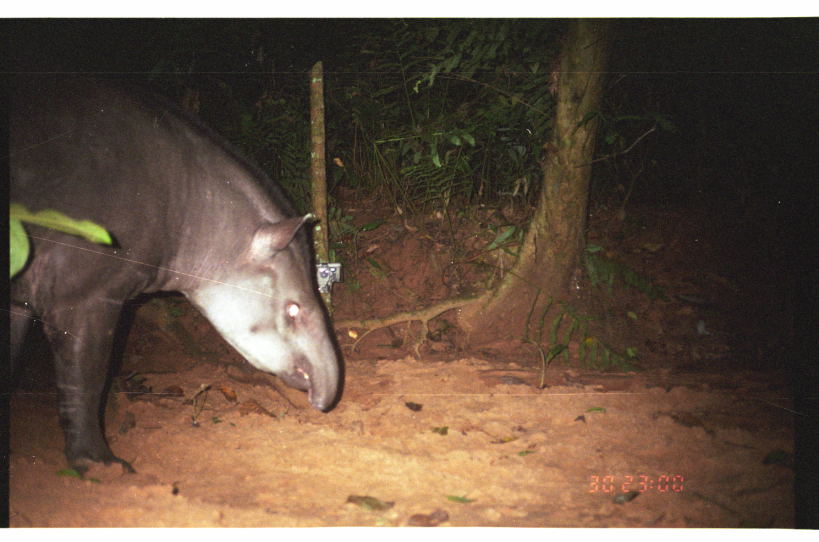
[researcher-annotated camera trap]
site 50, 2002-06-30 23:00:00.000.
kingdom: Animalia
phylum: Chordata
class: Mammalia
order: Perissodactyla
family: Tapiridae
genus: Tapirus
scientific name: Tapirus terrestris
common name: south american tapir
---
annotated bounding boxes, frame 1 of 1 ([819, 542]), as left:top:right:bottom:
tapirus terrestris: 8:76:342:481